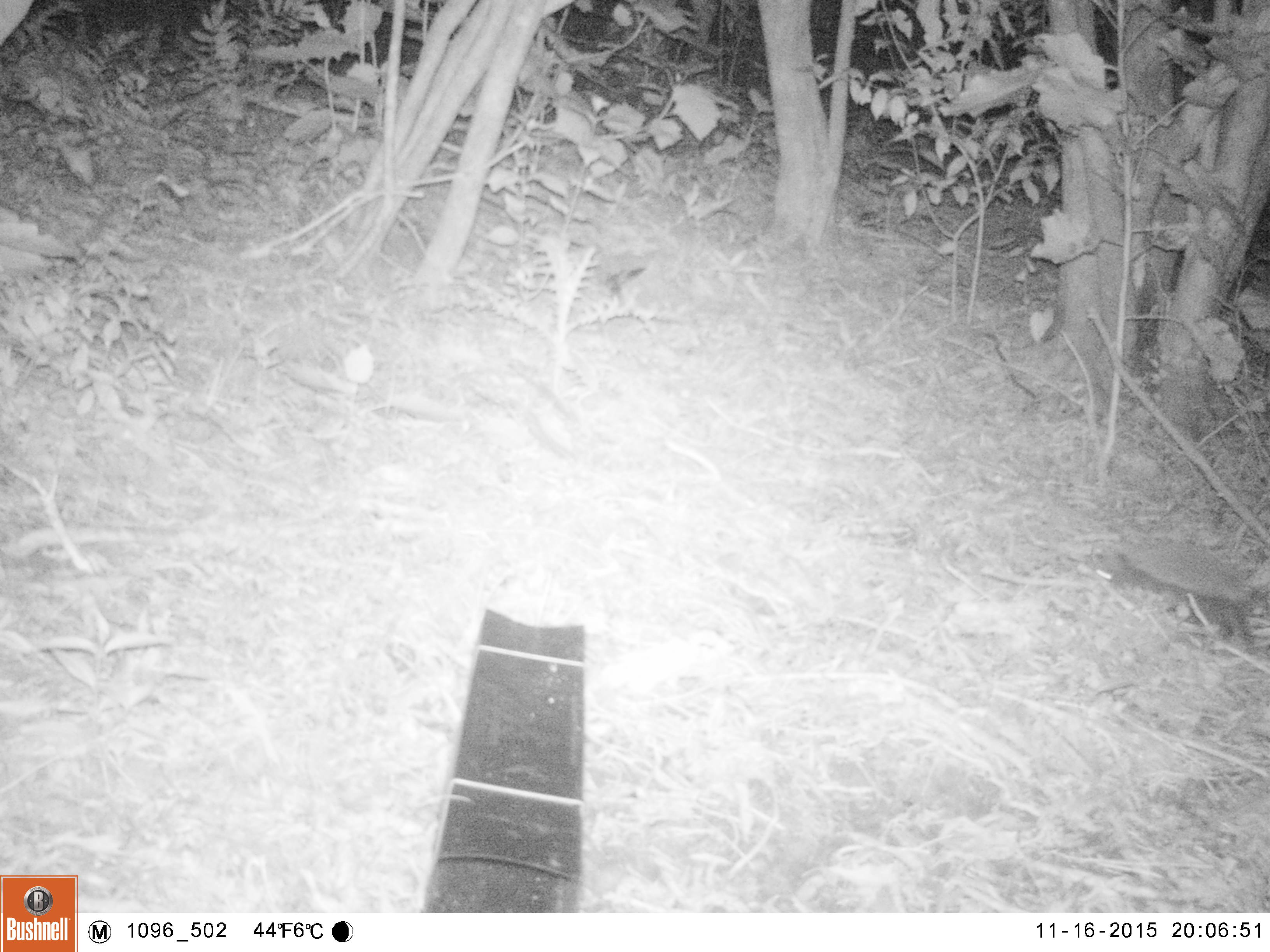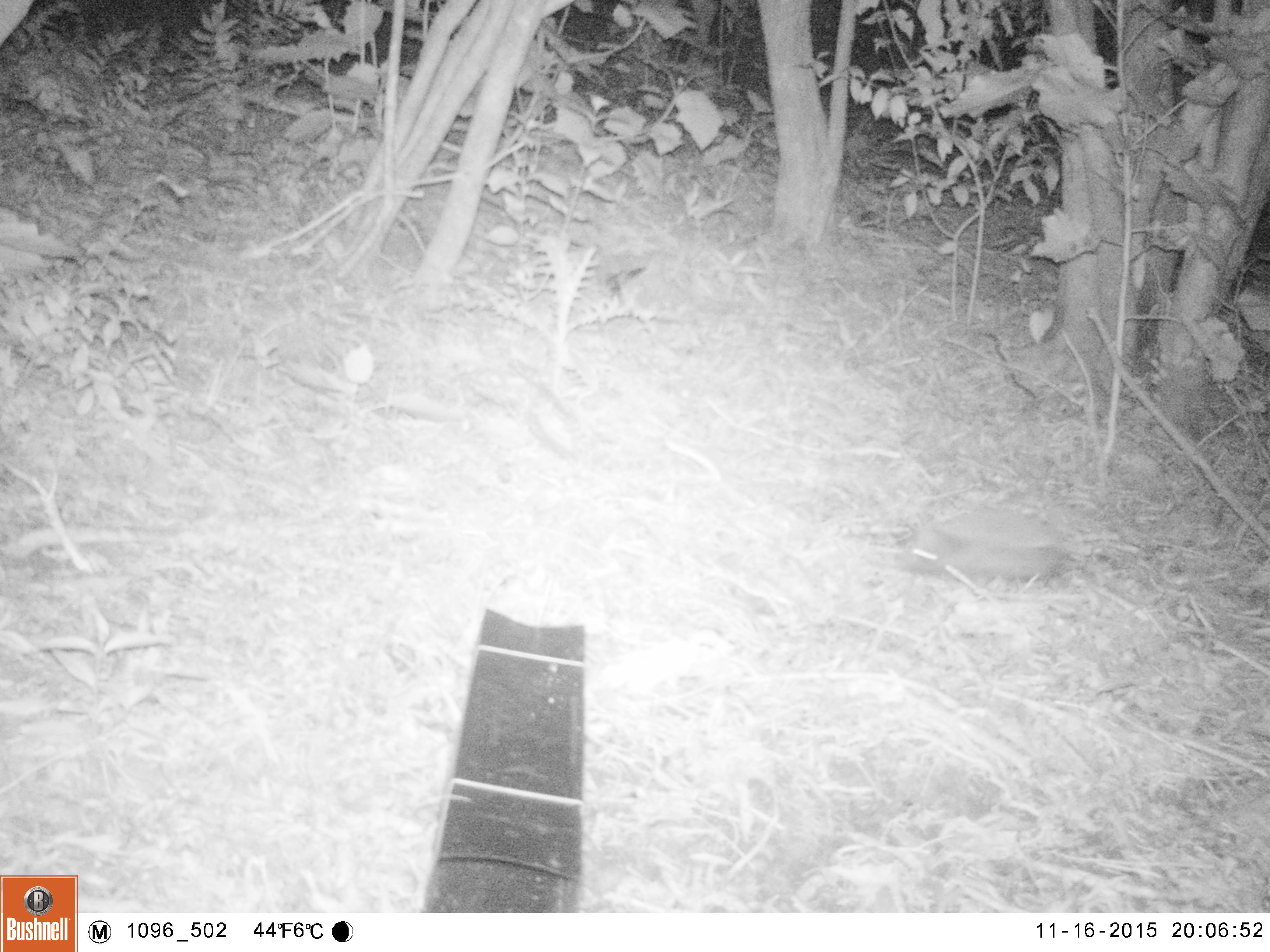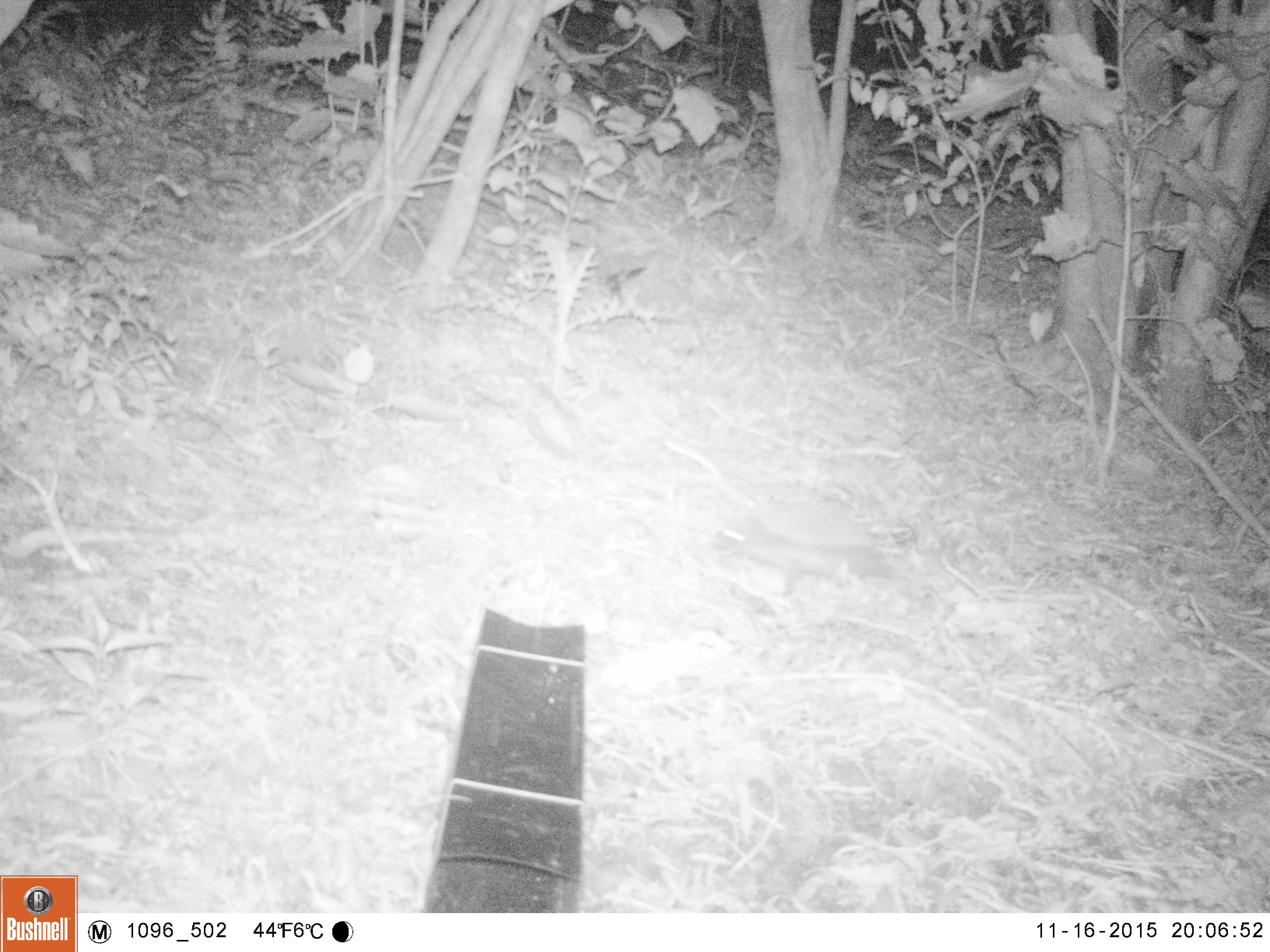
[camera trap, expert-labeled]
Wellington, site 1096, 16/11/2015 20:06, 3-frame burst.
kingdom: Animalia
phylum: Chordata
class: Mammalia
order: Eulipotyphla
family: Erinaceidae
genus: Erinaceus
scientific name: Erinaceus europaeus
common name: hedgehog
Hedgehog (Erinaceus europaeus).